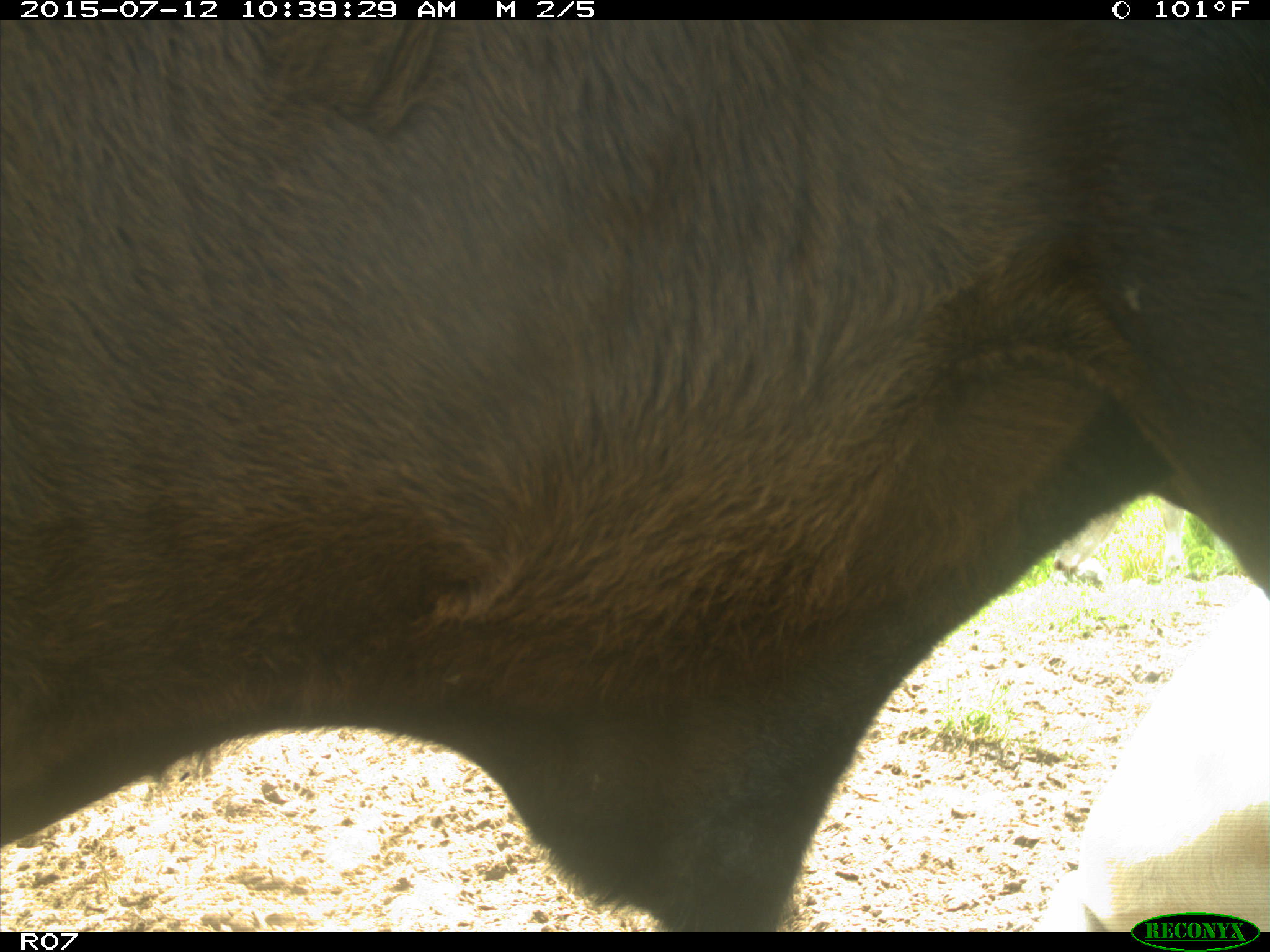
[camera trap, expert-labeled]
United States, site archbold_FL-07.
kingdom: Animalia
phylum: Chordata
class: Mammalia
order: Artiodactyla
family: Bovidae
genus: Bos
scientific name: Bos taurus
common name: domestic cow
Bos taurus (domestic cow).